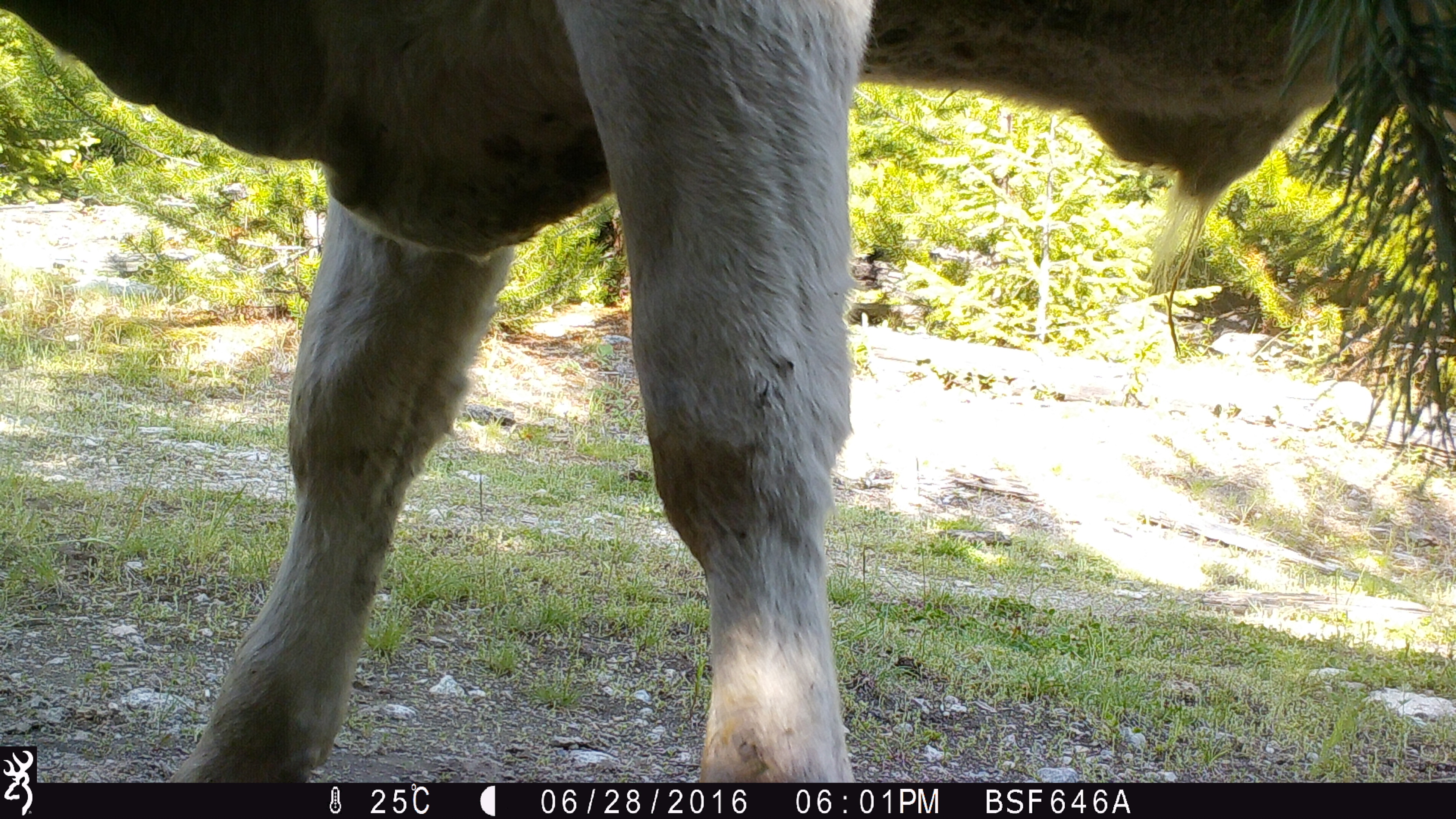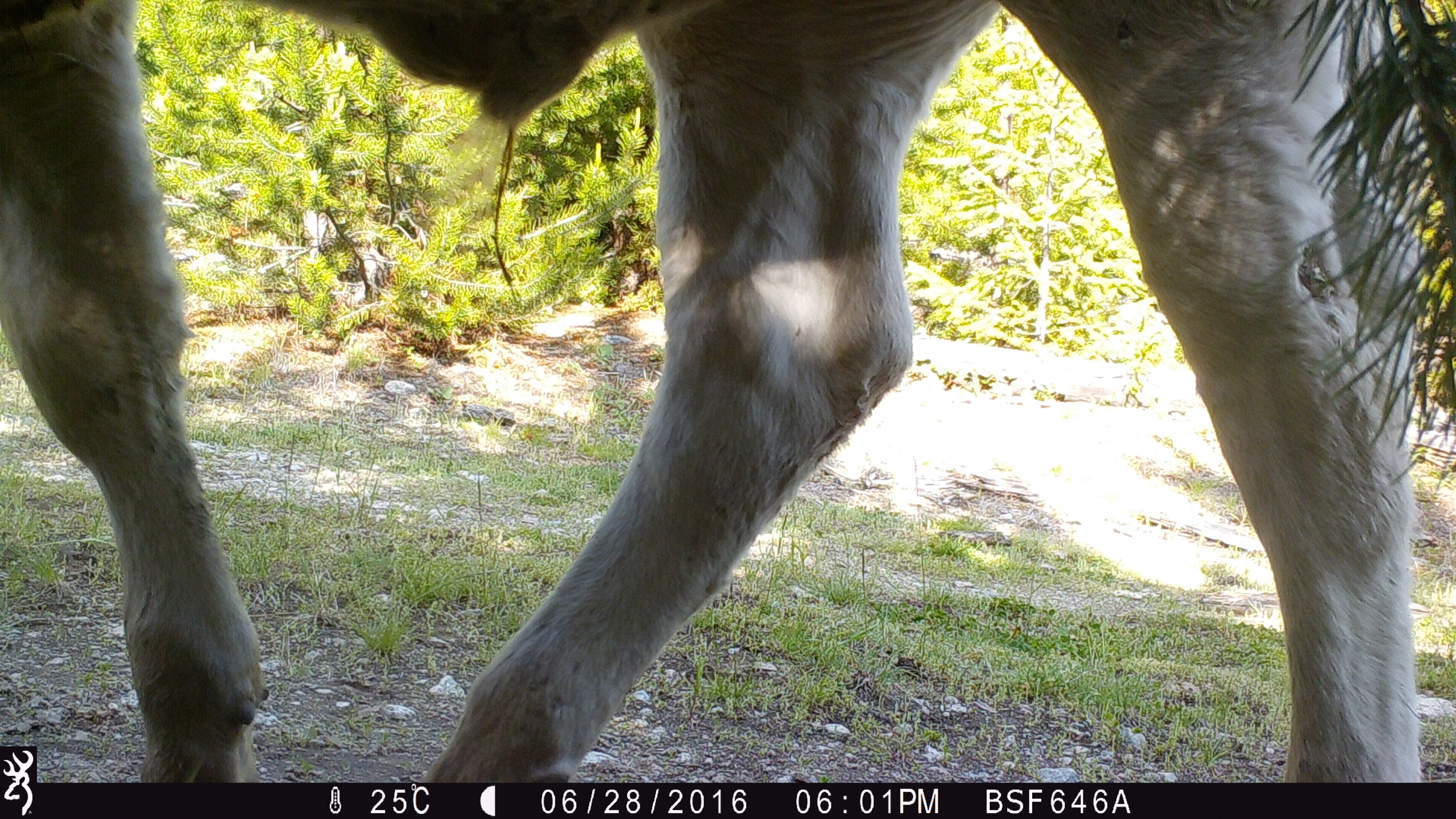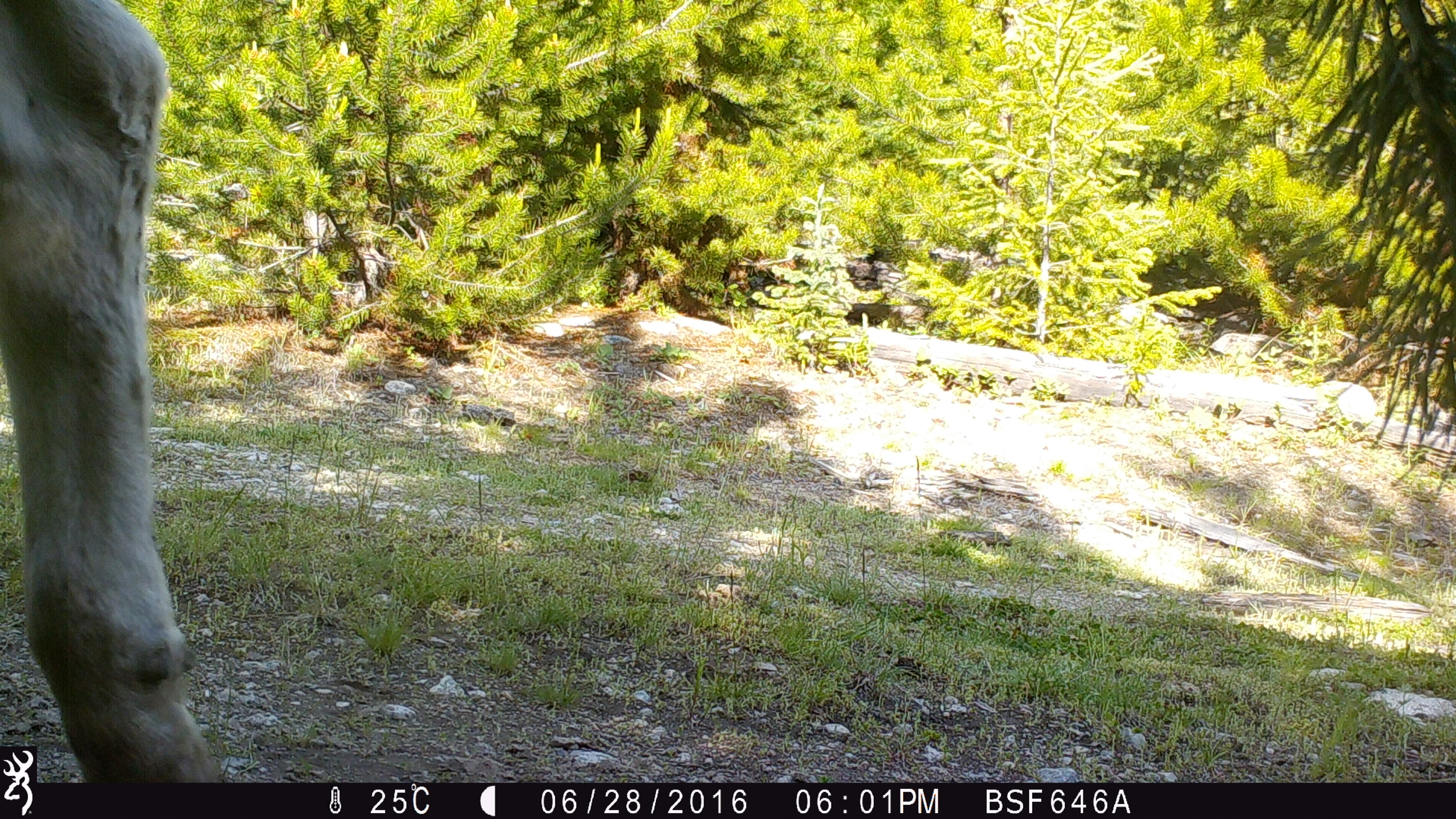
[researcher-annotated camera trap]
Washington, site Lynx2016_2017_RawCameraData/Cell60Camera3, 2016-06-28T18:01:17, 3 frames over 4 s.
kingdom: Animalia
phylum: Chordata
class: Mammalia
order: Artiodactyla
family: Bovidae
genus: Bos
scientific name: Bos taurus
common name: domestic cattle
Domestic cattle (Bos taurus). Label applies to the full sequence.